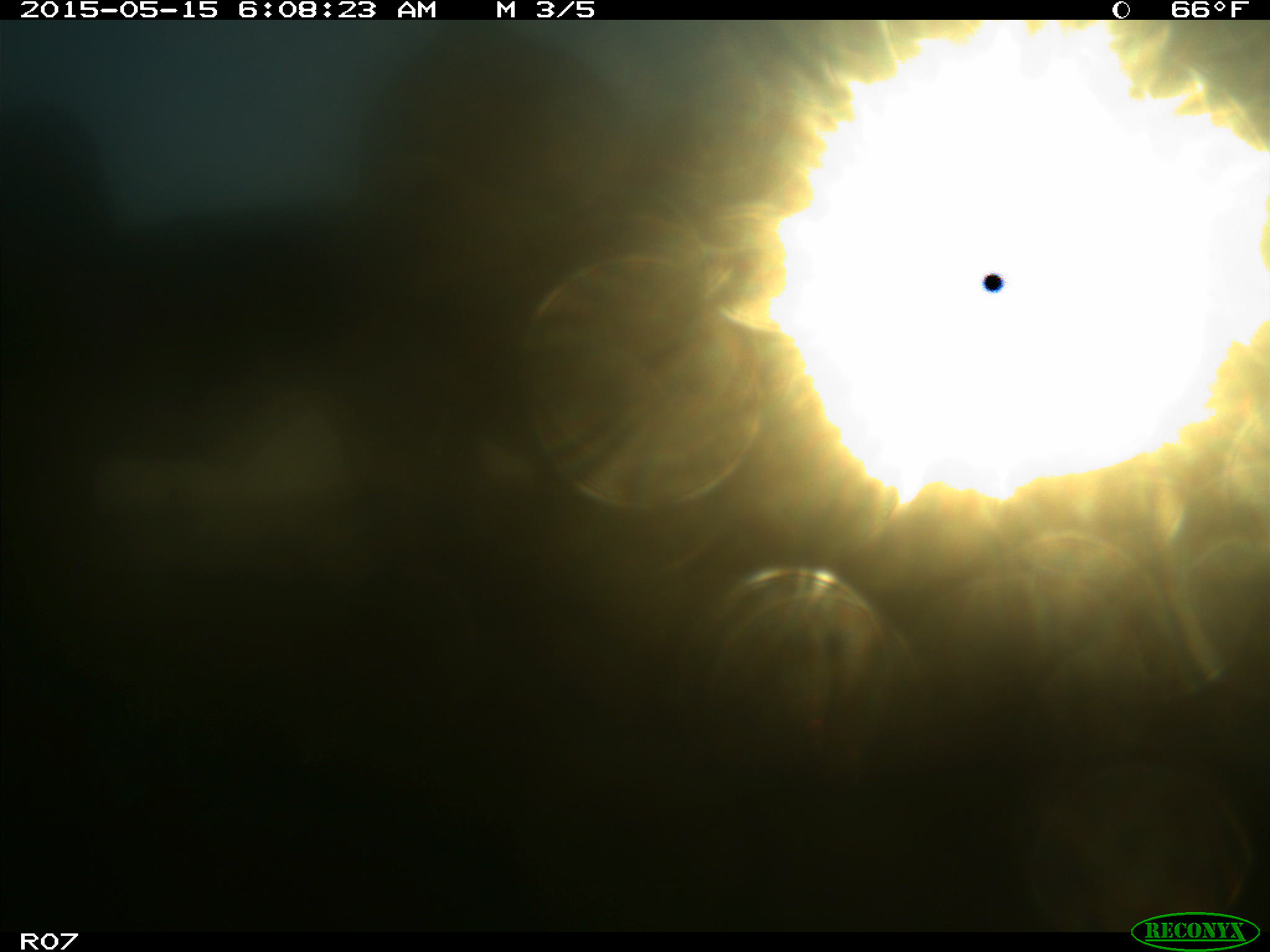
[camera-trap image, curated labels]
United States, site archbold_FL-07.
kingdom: Animalia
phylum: Chordata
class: Mammalia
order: Artiodactyla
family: Bovidae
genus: Bos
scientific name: Bos taurus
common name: domestic cow